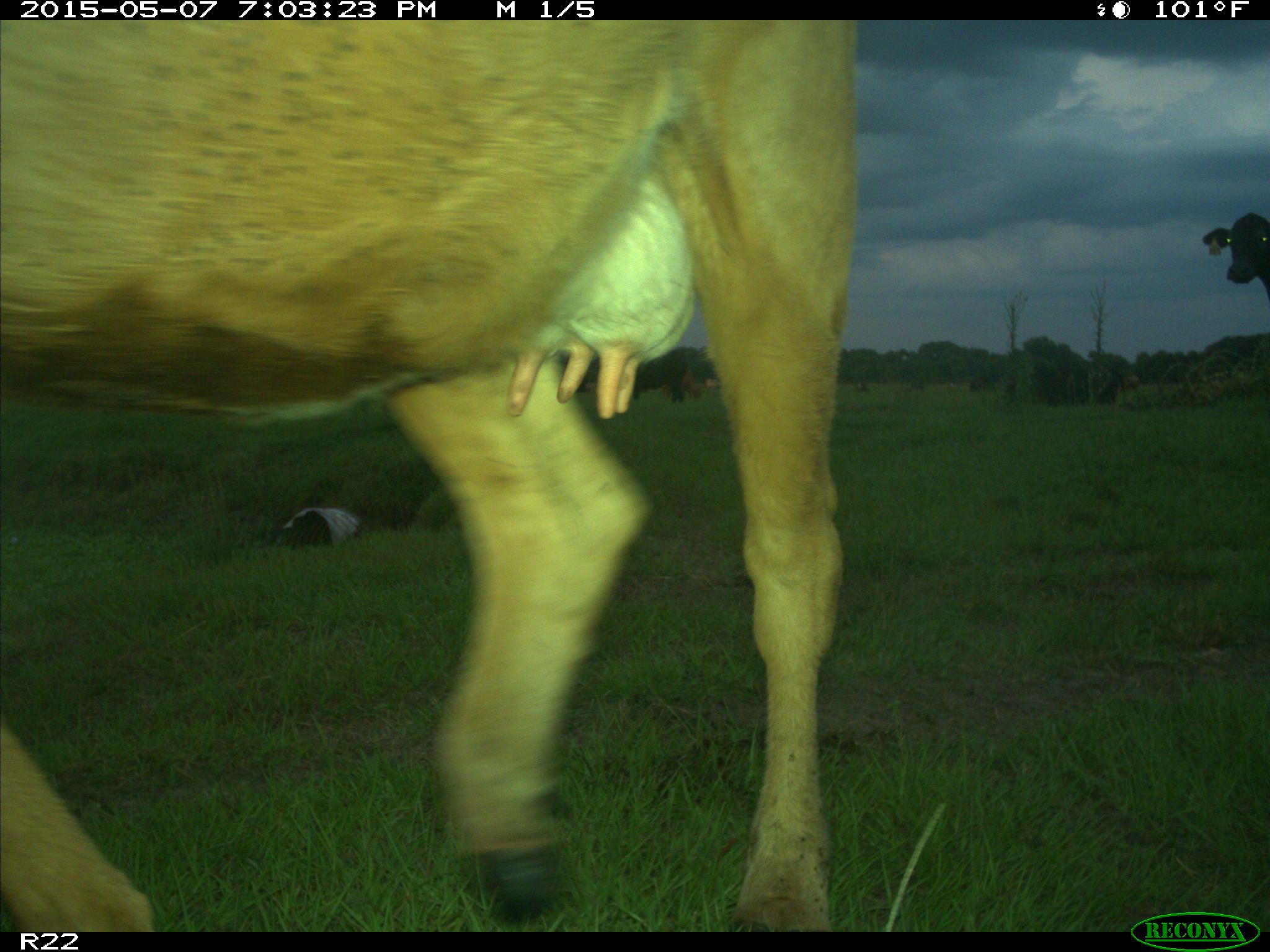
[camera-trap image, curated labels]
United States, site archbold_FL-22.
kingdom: Animalia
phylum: Chordata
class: Mammalia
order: Artiodactyla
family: Bovidae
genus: Bos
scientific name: Bos taurus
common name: domestic cow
Bos taurus (domestic cow).